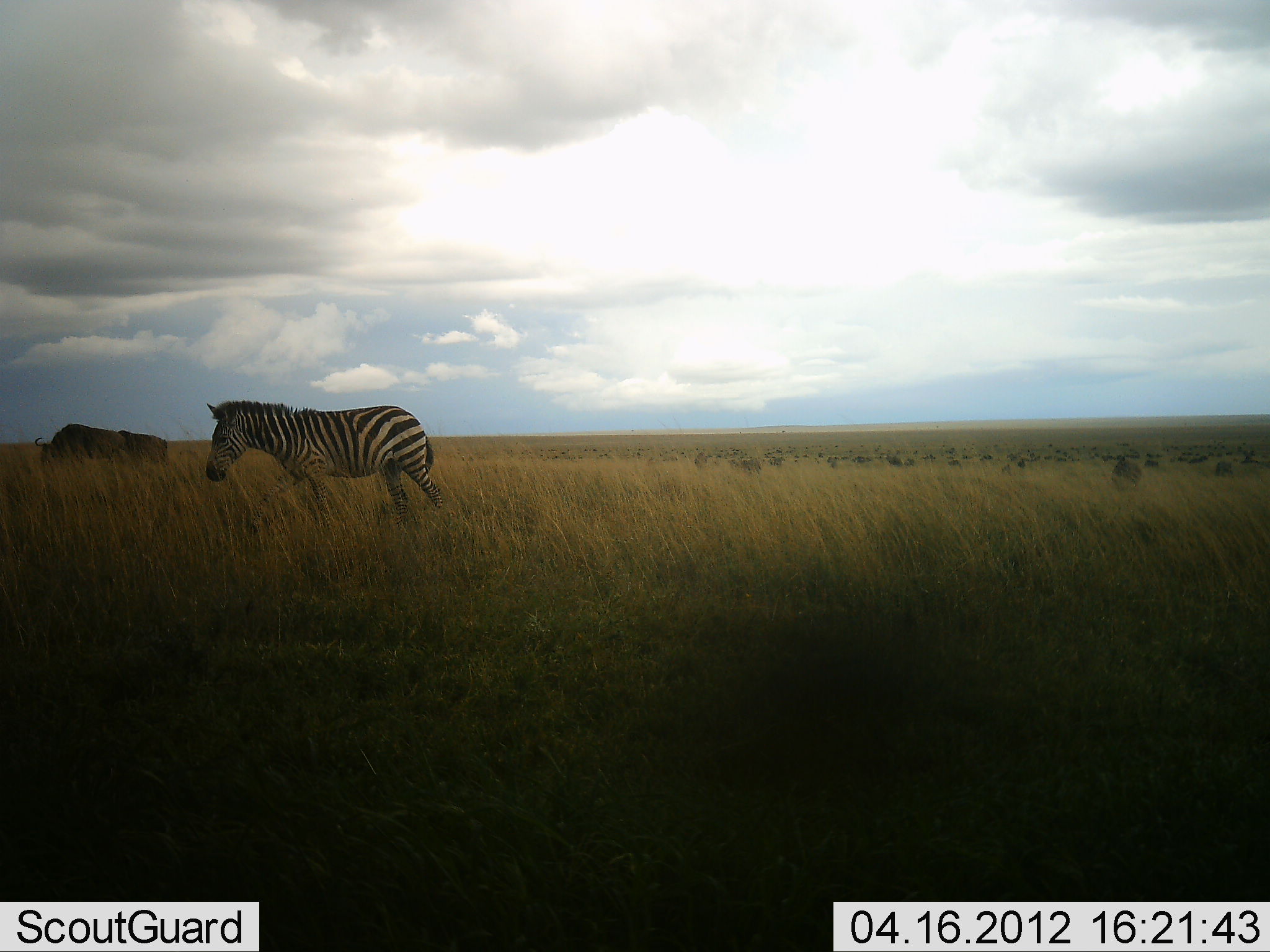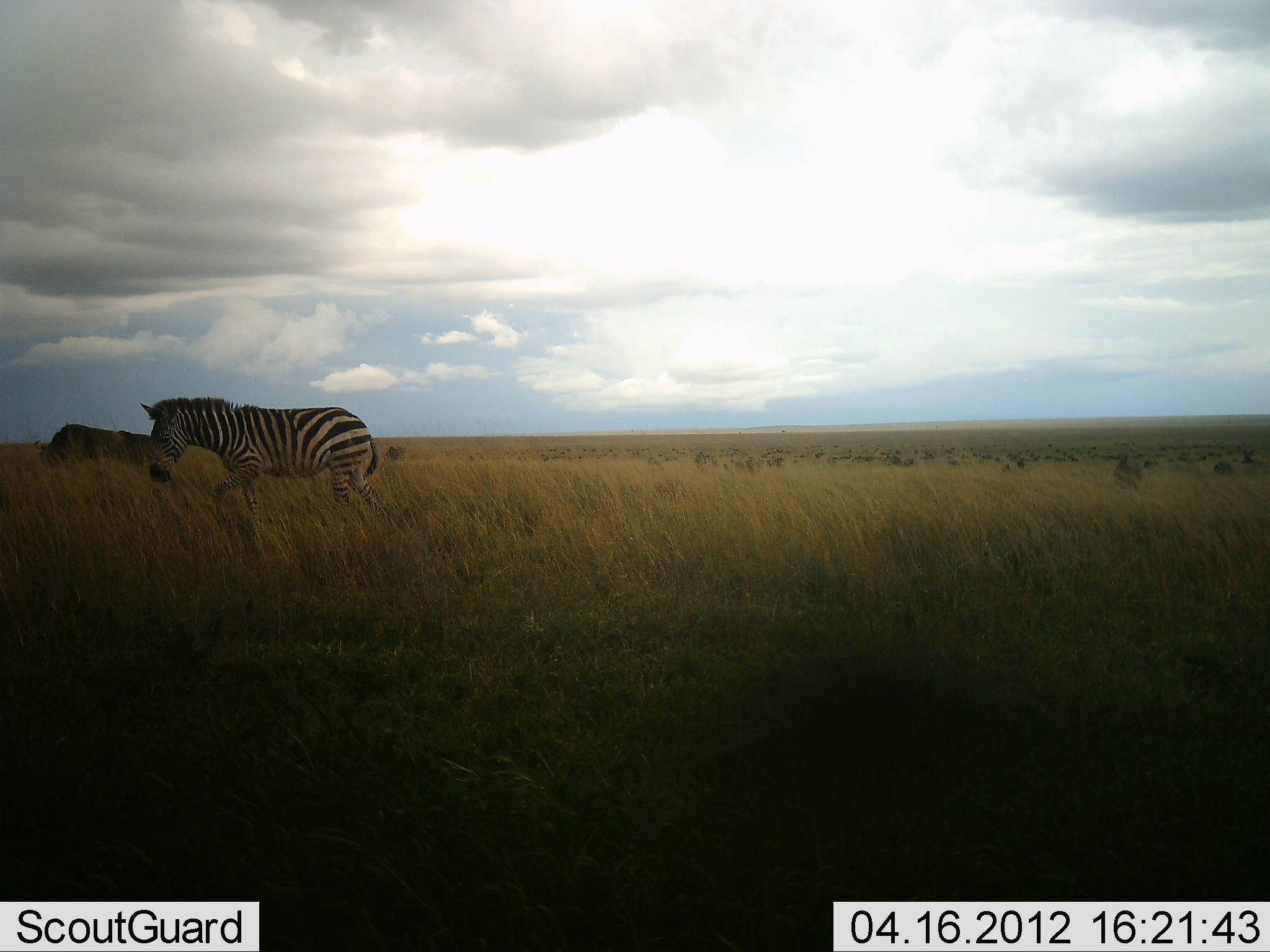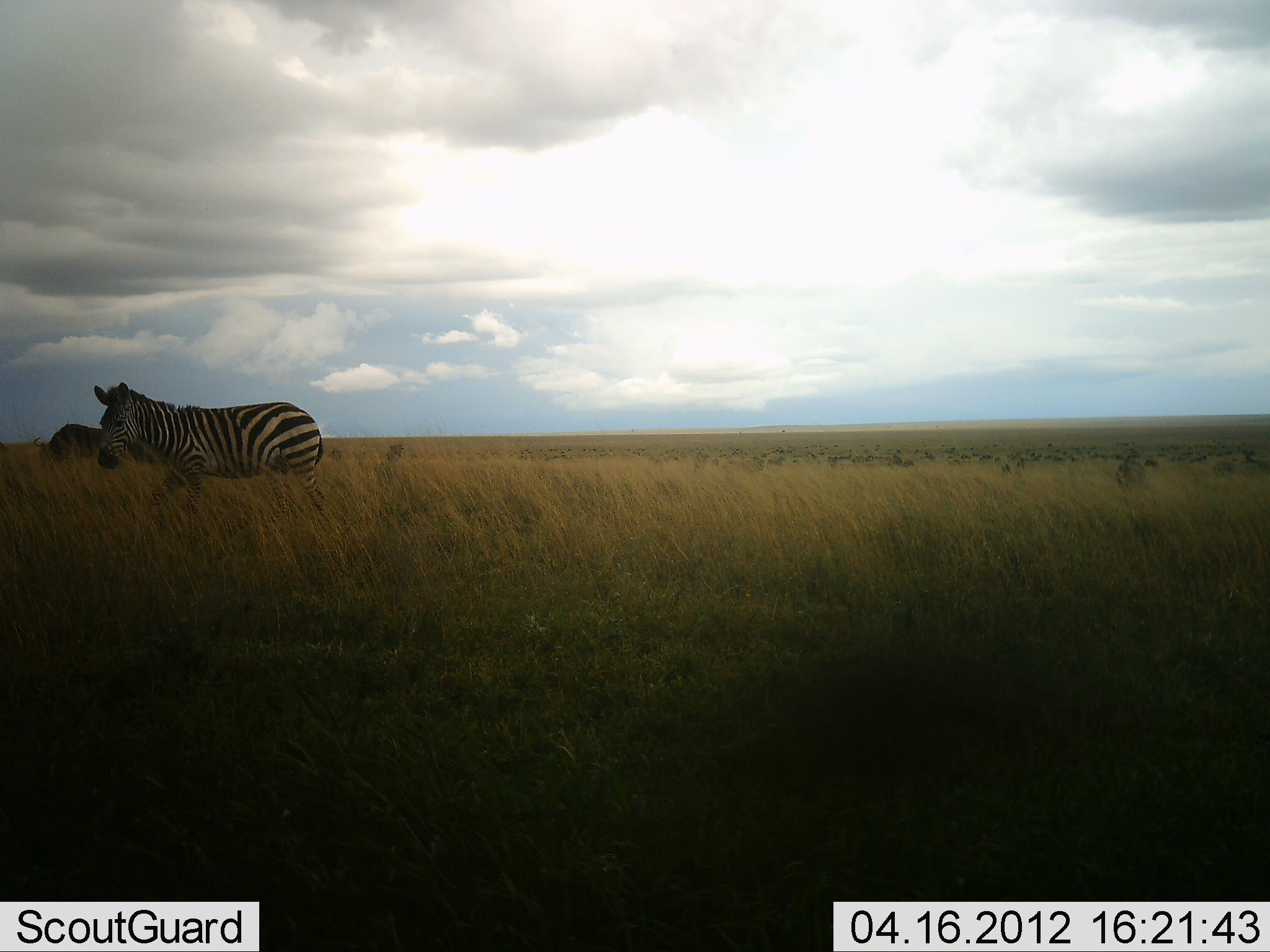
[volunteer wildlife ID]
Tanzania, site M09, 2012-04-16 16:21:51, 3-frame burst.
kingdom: Animalia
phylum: Chordata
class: Mammalia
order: Perissodactyla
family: Equidae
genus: Equus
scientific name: Equus quagga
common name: plains zebra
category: zebra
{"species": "zebra (plains zebra) (Equus quagga)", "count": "1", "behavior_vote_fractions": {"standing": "7%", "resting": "0%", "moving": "98%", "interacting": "0%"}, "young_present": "0%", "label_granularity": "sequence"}